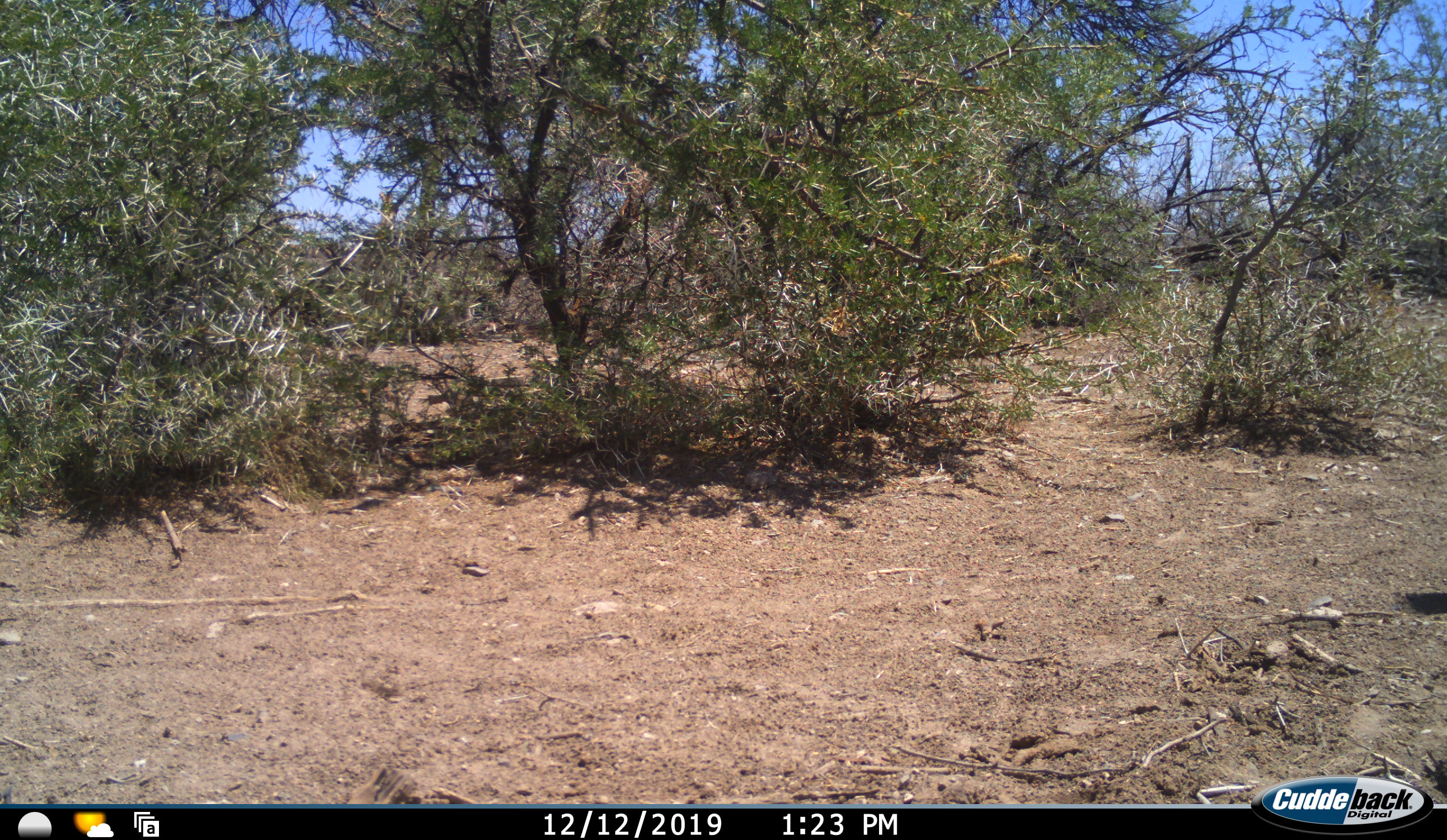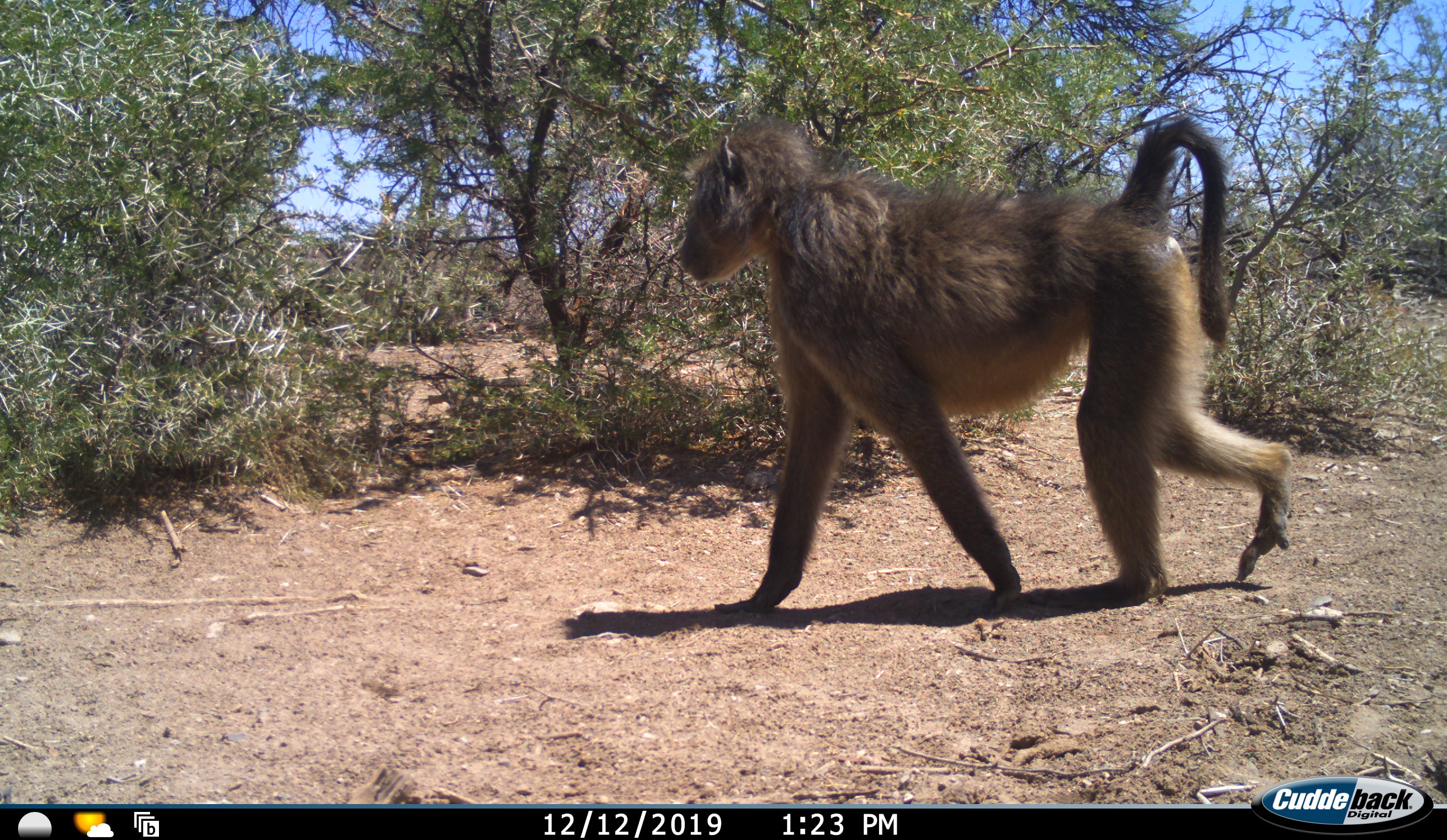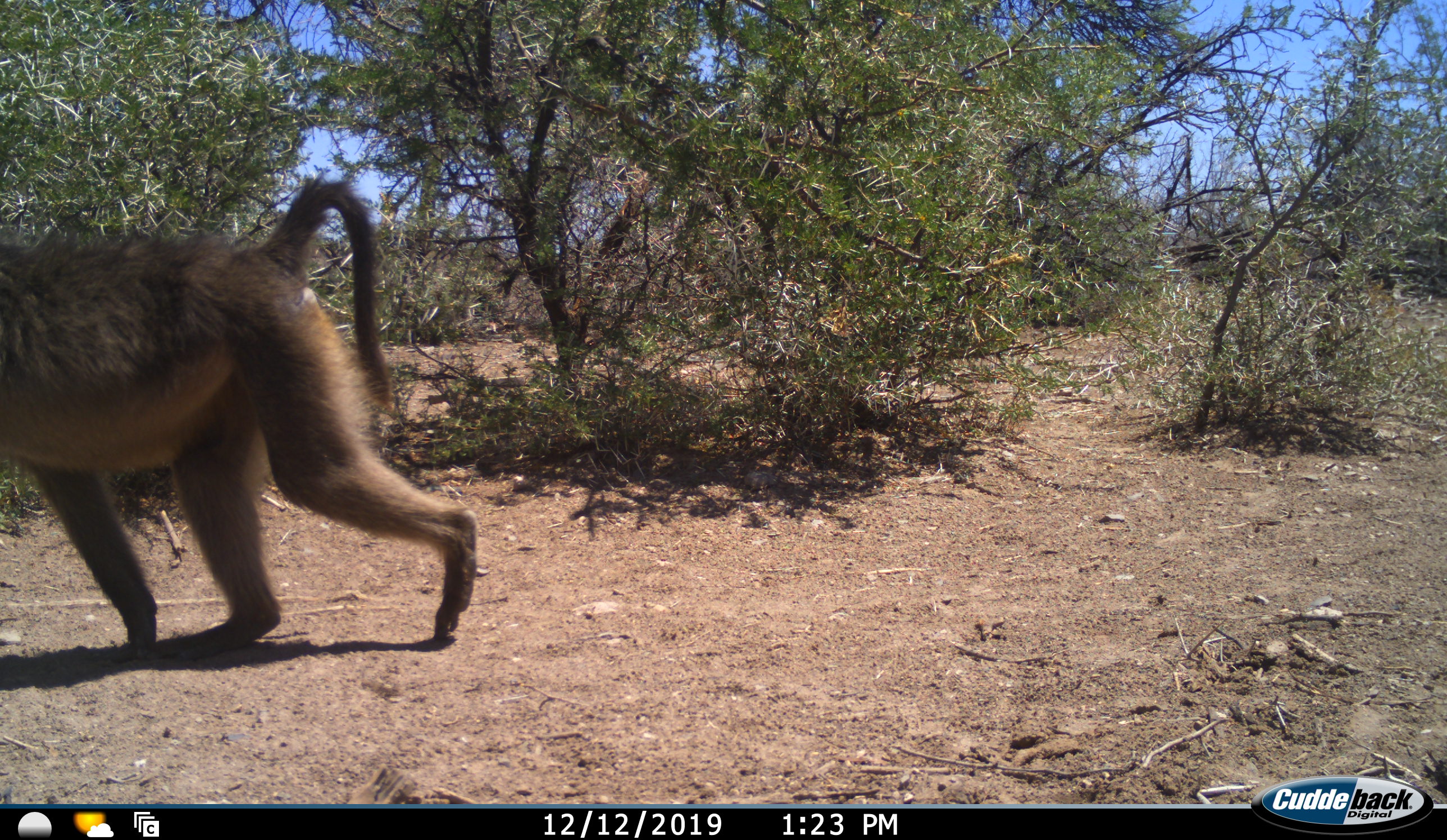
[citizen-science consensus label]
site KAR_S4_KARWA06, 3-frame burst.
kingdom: Animalia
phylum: Chordata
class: Mammalia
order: Primates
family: Cercopithecidae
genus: Papio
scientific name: Papio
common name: baboon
Baboon (Papio), count 1. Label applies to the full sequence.